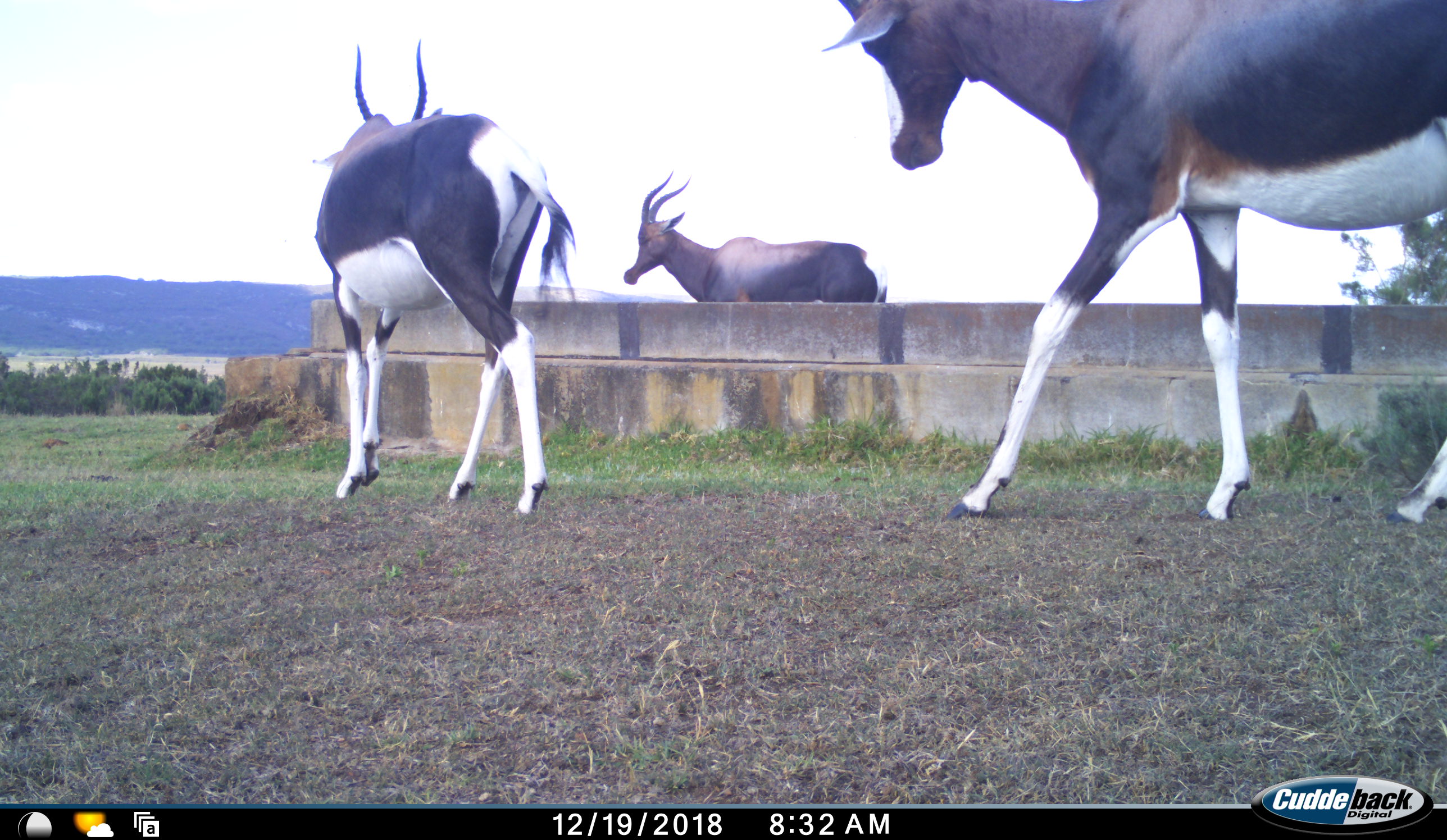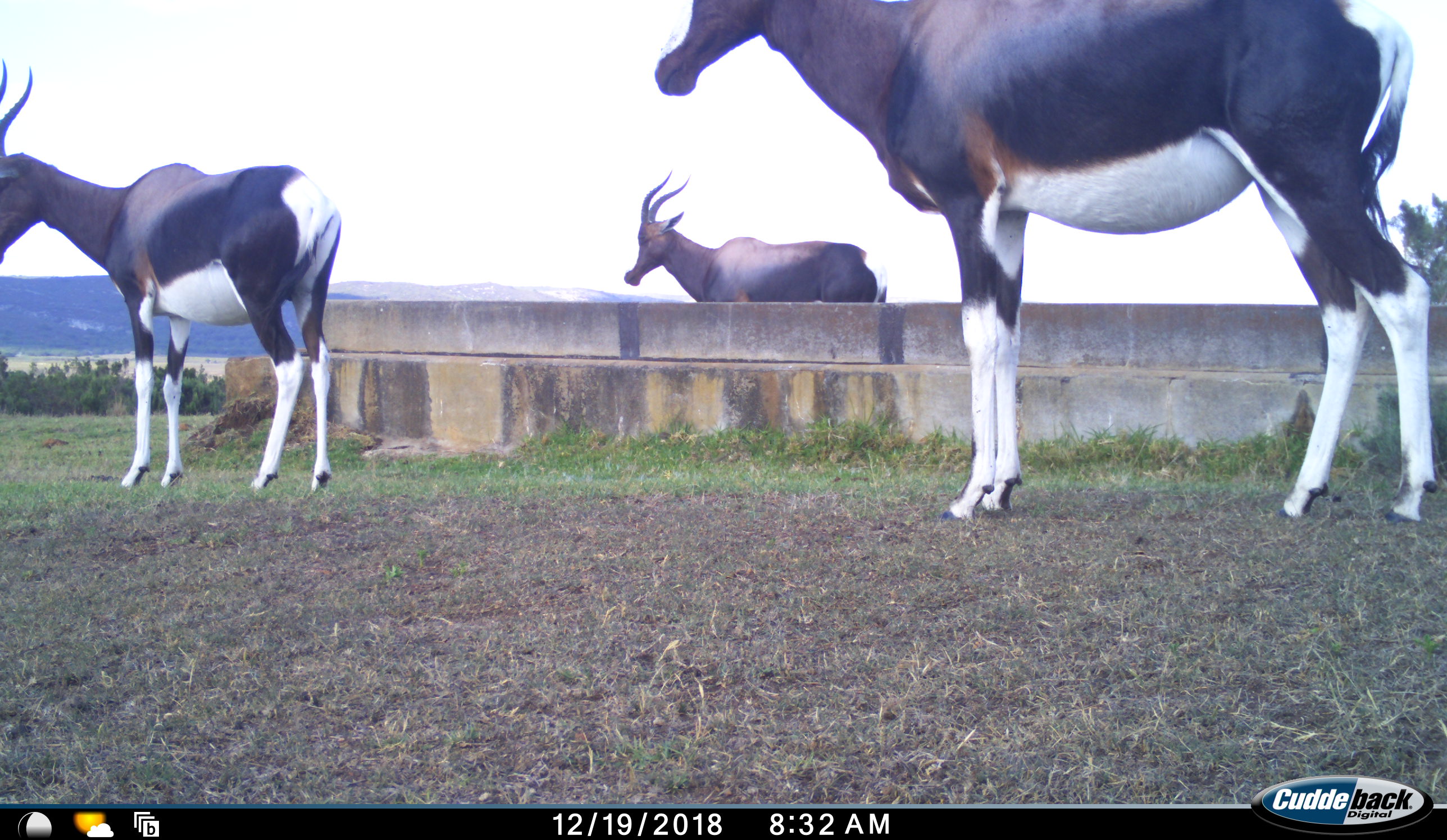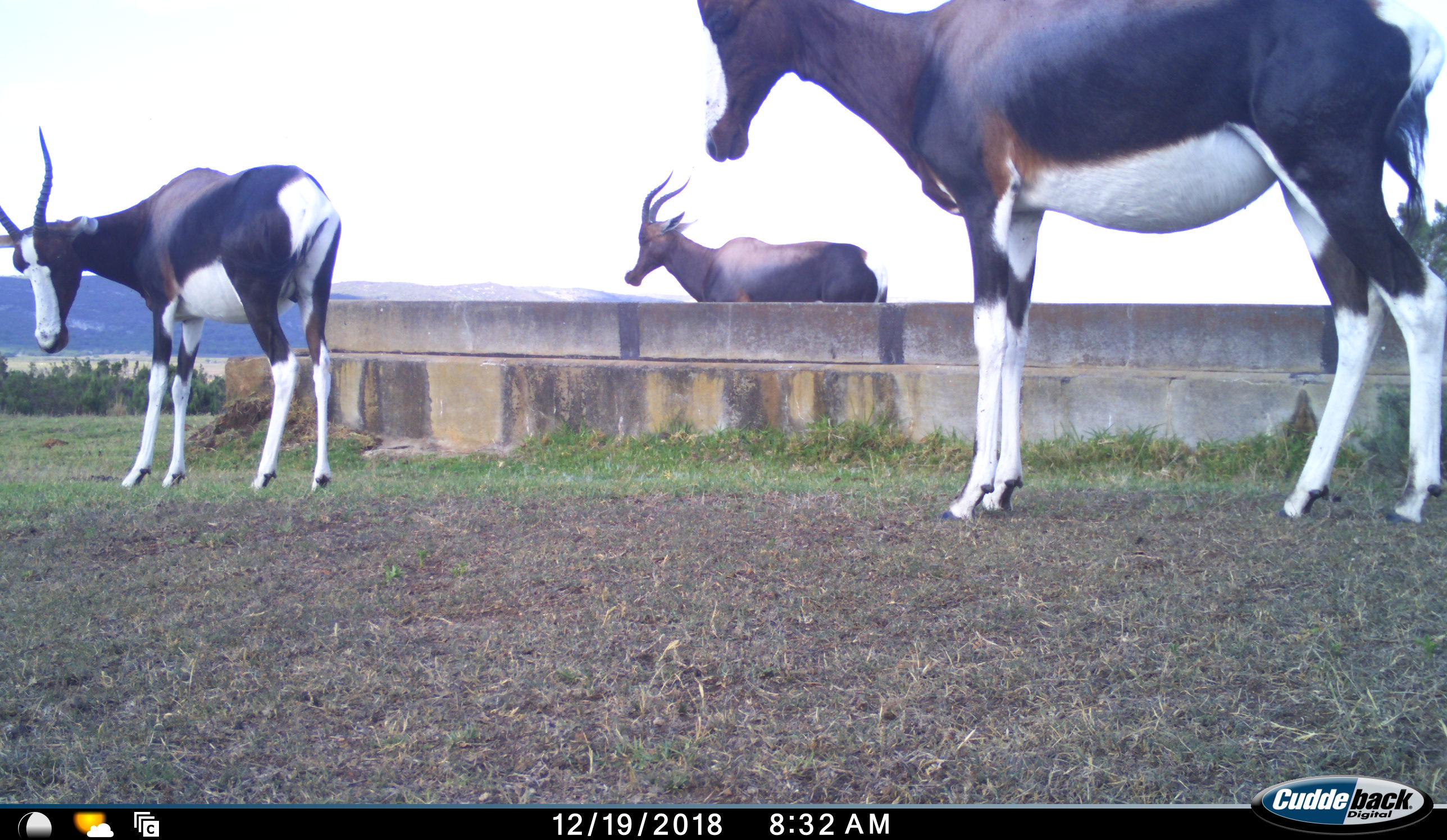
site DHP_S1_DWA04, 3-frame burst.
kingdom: Animalia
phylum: Chordata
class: Mammalia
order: Artiodactyla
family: Bovidae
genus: Damaliscus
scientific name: Damaliscus pygargus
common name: bontebok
Bontebok (Damaliscus pygargus), count 3. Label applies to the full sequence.